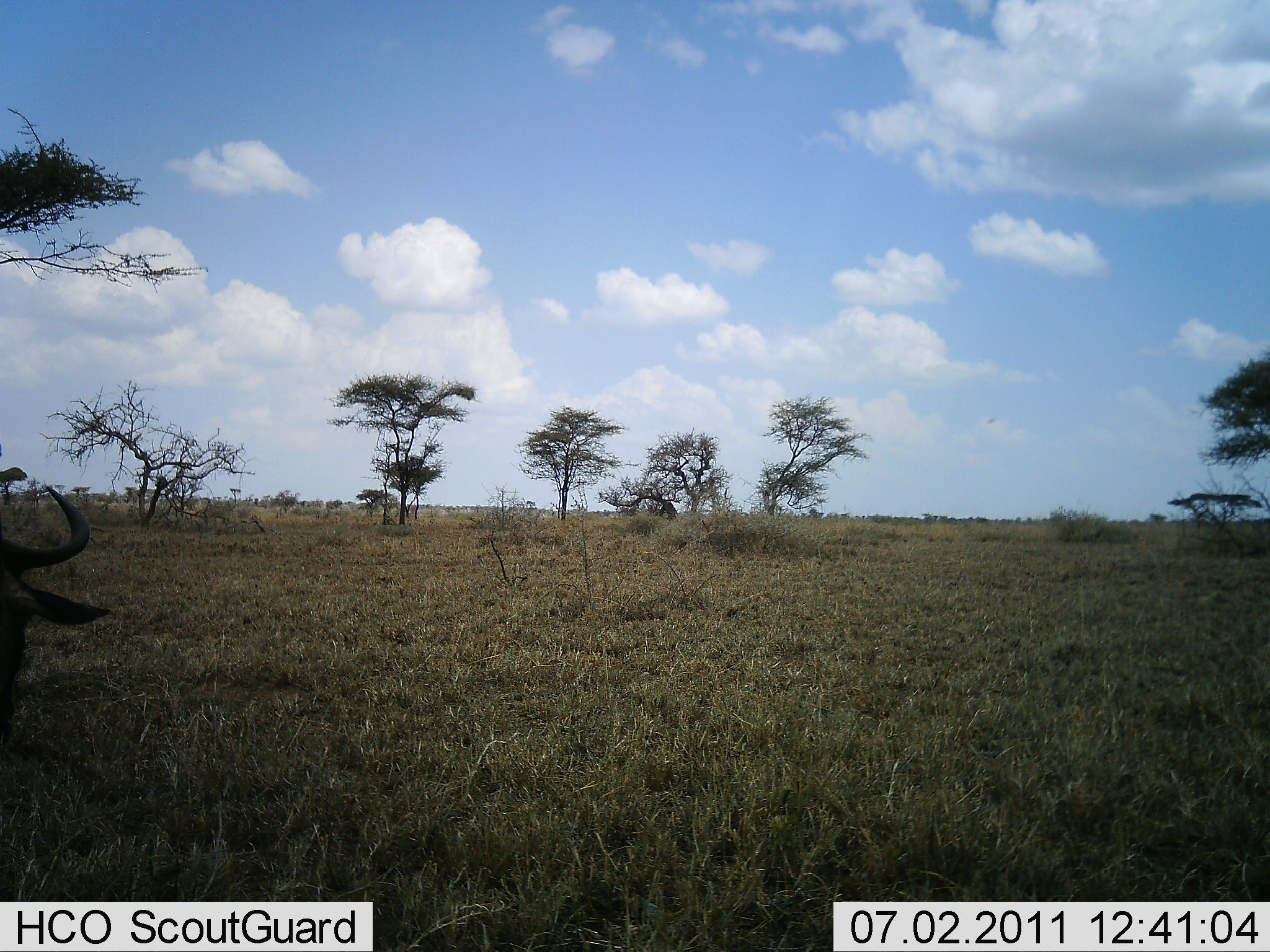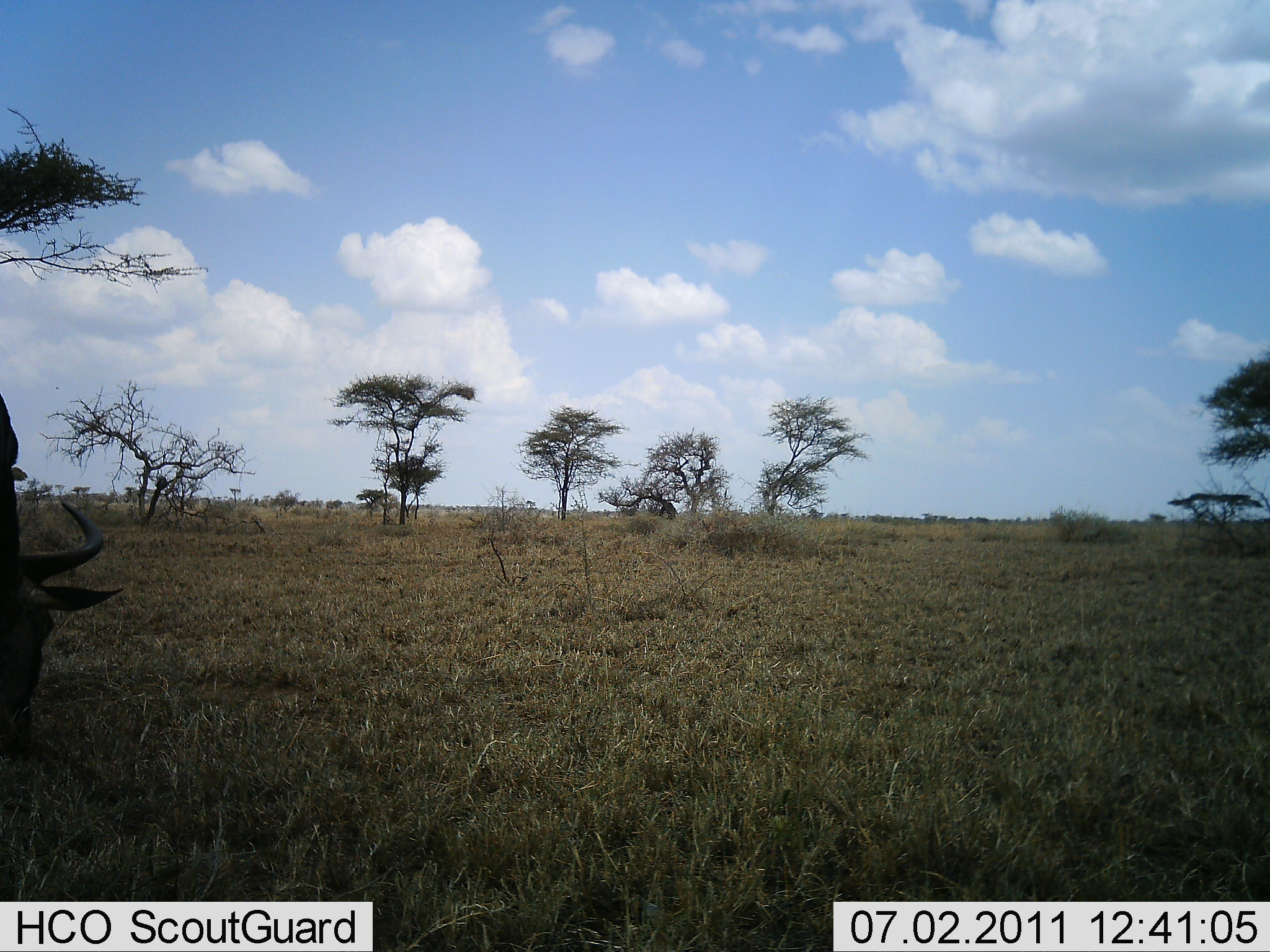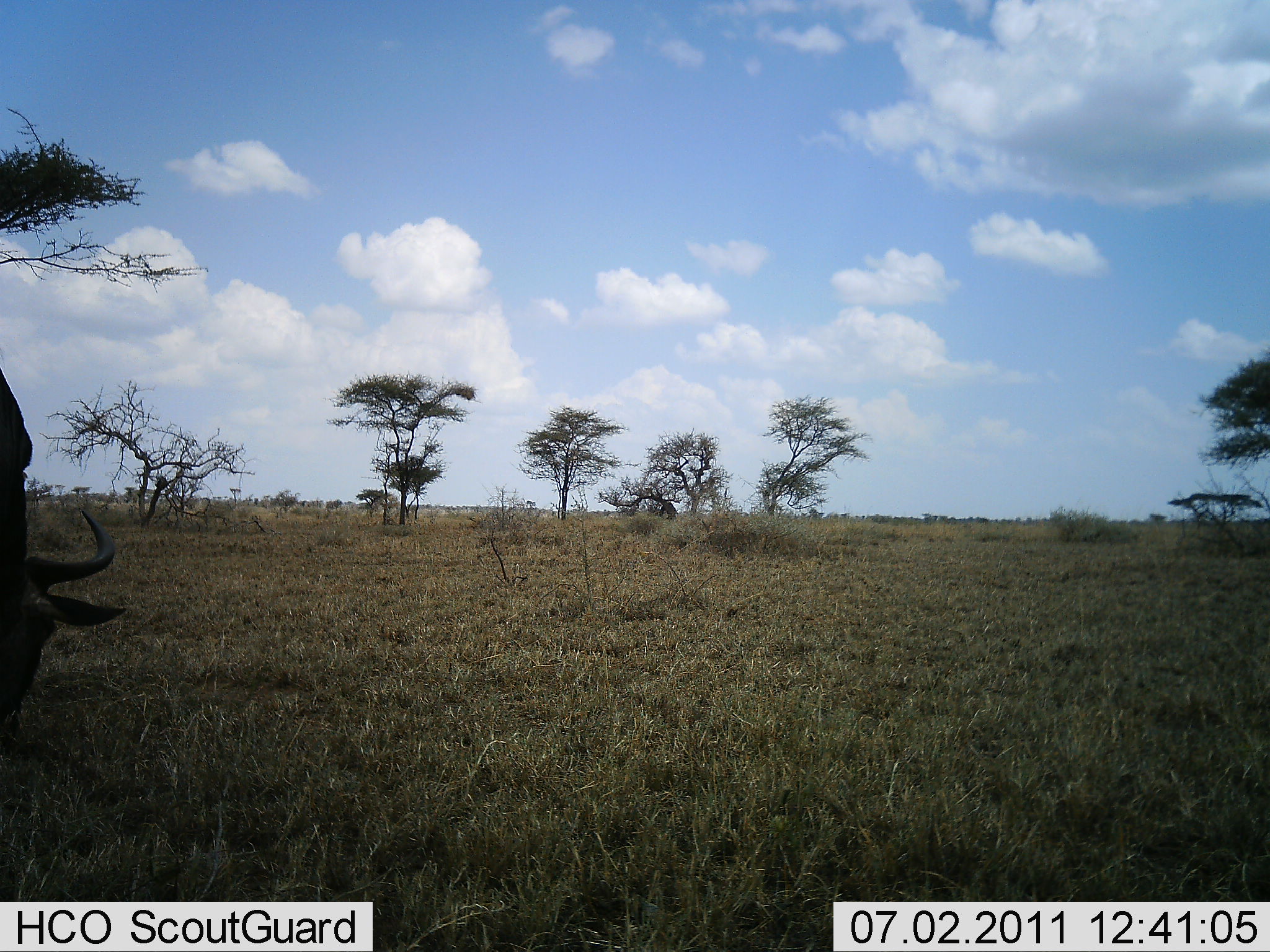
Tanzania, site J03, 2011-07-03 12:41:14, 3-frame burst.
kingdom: Animalia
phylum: Chordata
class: Mammalia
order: Artiodactyla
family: Bovidae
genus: Connochaetes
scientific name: Connochaetes taurinus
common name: blue wildebeest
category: wildebeest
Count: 1.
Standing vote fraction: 27%.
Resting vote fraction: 9%.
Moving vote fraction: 9%.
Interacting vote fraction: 0%.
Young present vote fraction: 0%.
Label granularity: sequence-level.